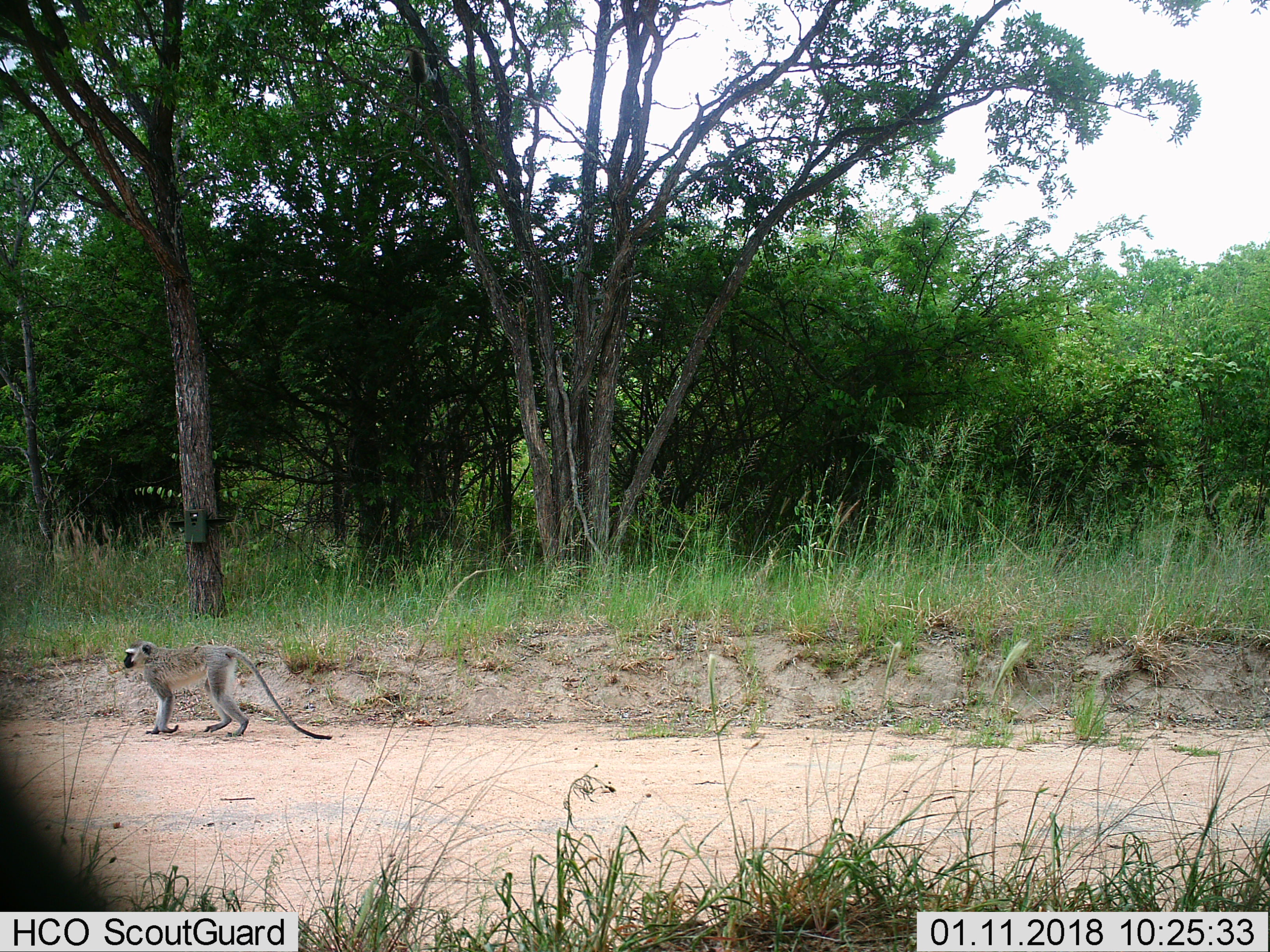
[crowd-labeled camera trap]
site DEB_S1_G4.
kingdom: Animalia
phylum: Chordata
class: Mammalia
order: Primates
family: Cercopithecidae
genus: Chlorocebus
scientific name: Chlorocebus pygerythrus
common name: vervet monkey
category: monkeyvervet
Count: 1.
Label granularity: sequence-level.